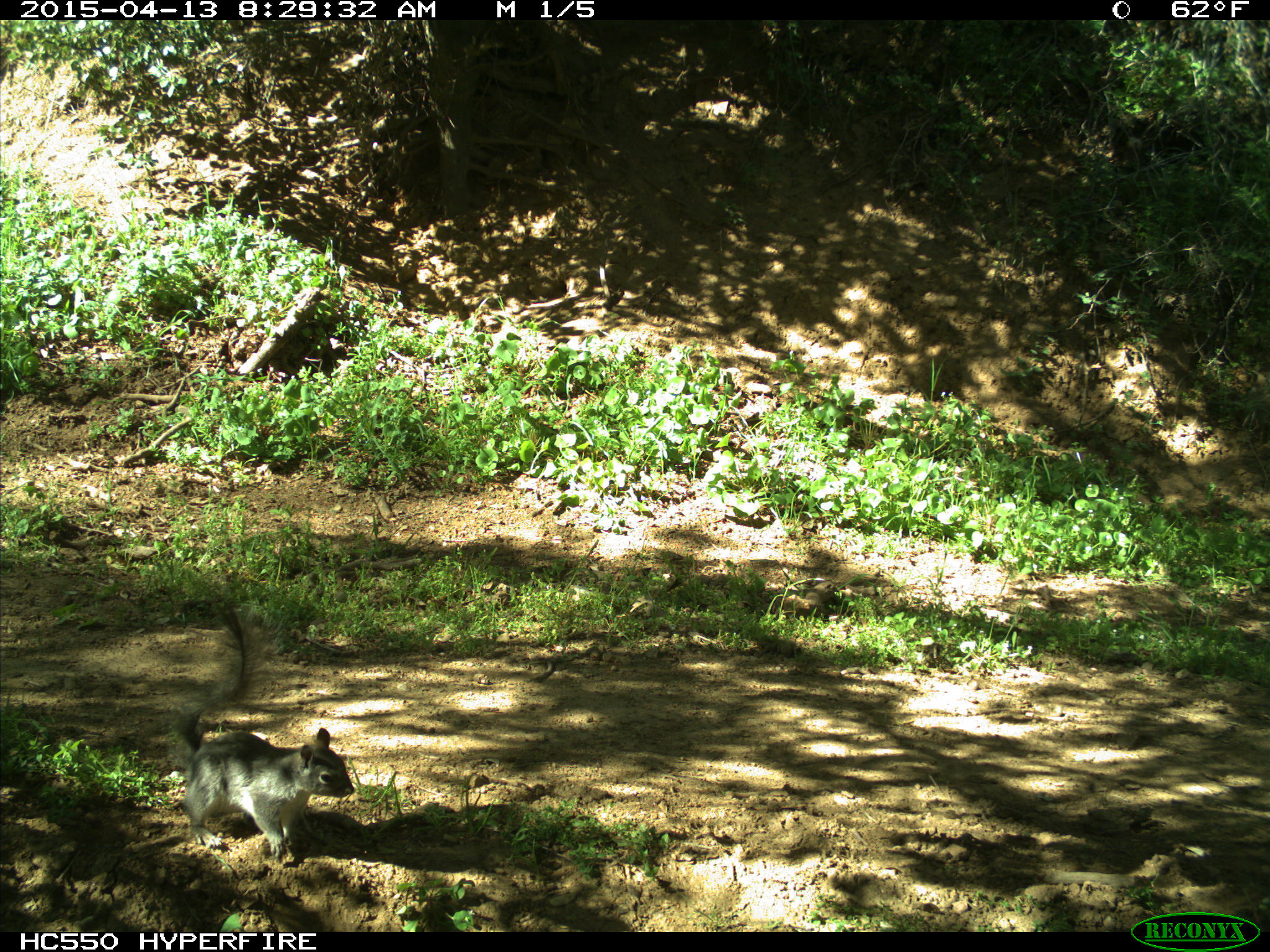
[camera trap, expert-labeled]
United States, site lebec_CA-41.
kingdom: Animalia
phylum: Chordata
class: Mammalia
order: Rodentia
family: Sciuridae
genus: Sciurus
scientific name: Sciurus carolinensis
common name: eastern gray squirrel